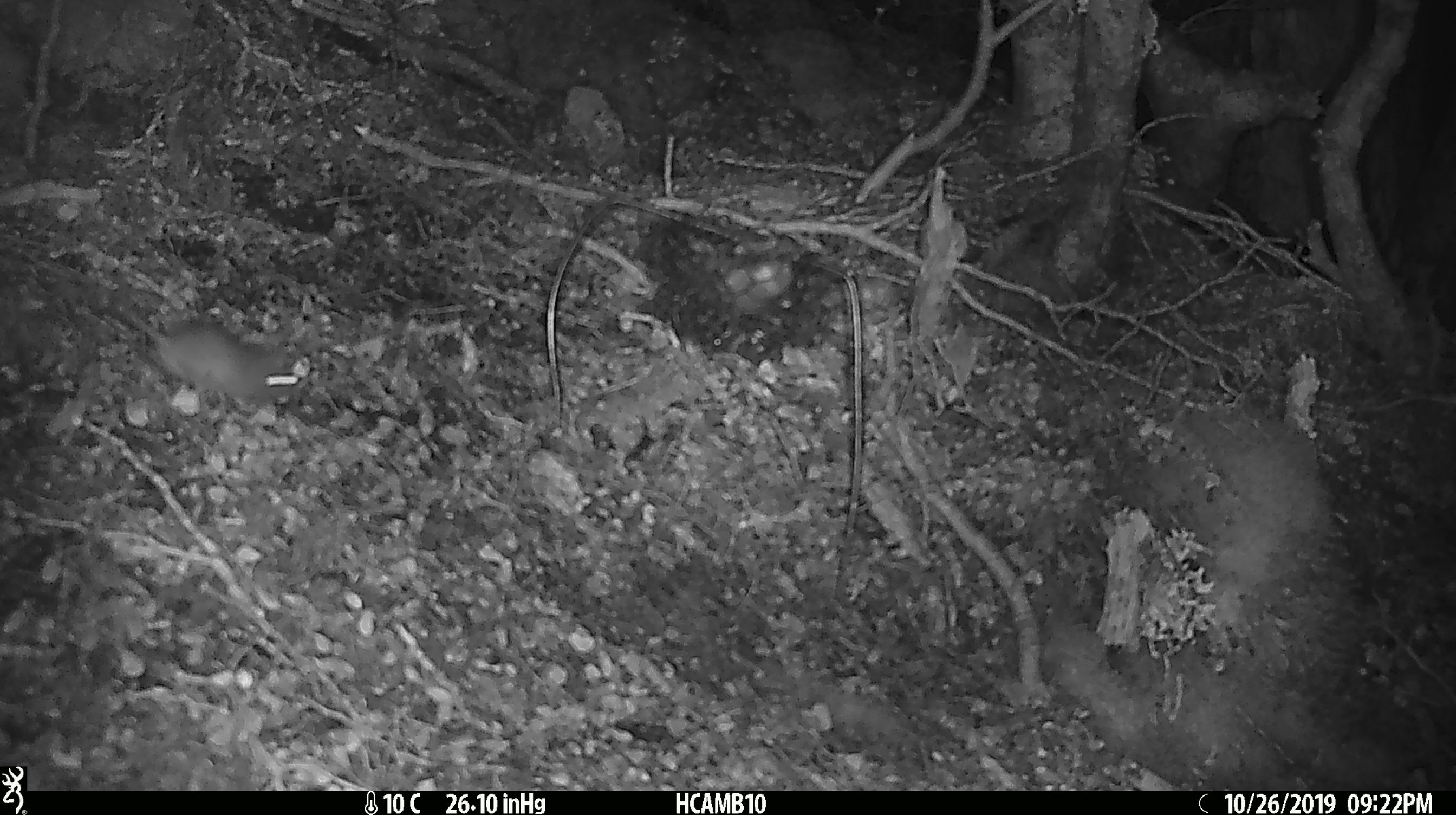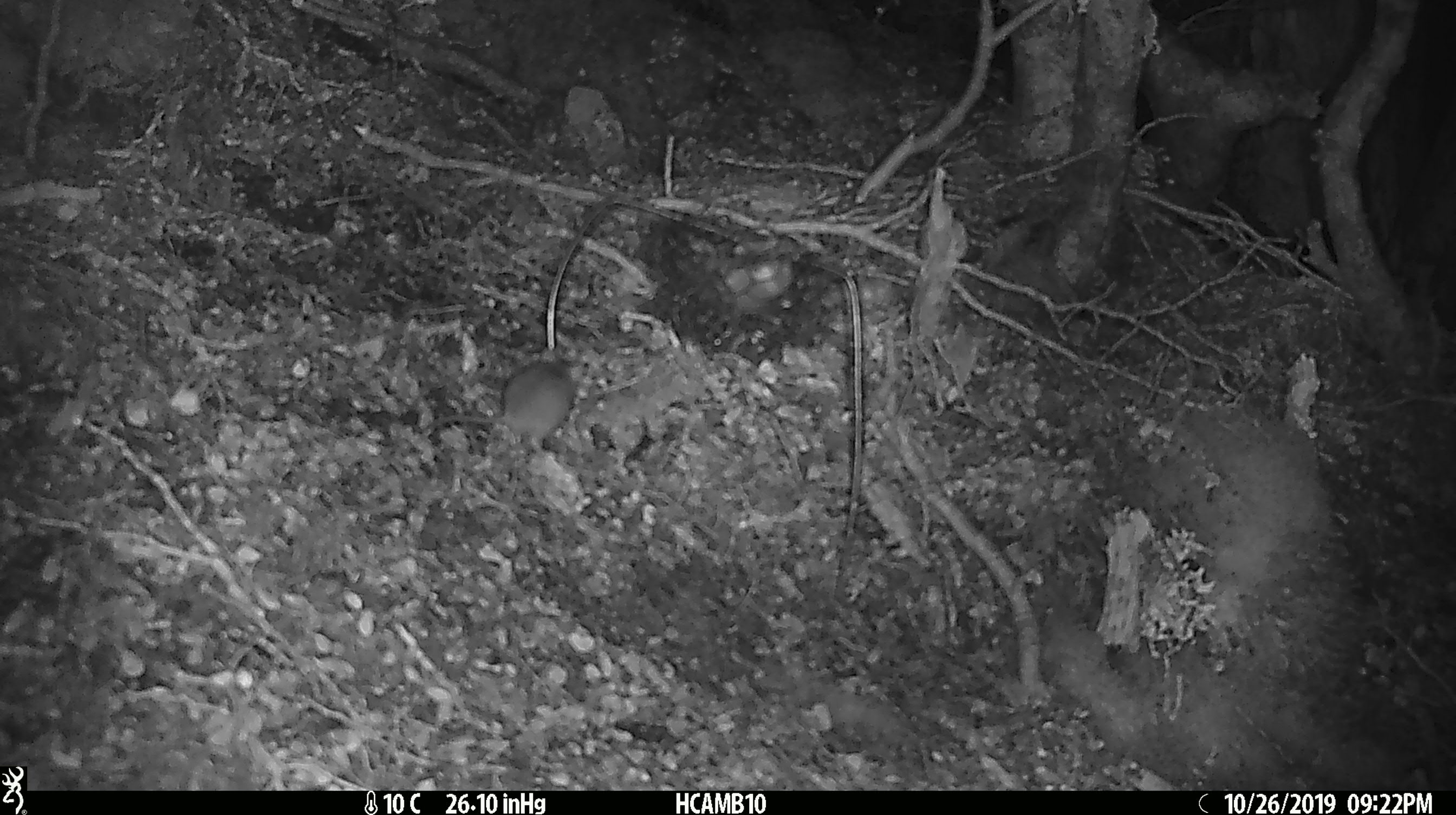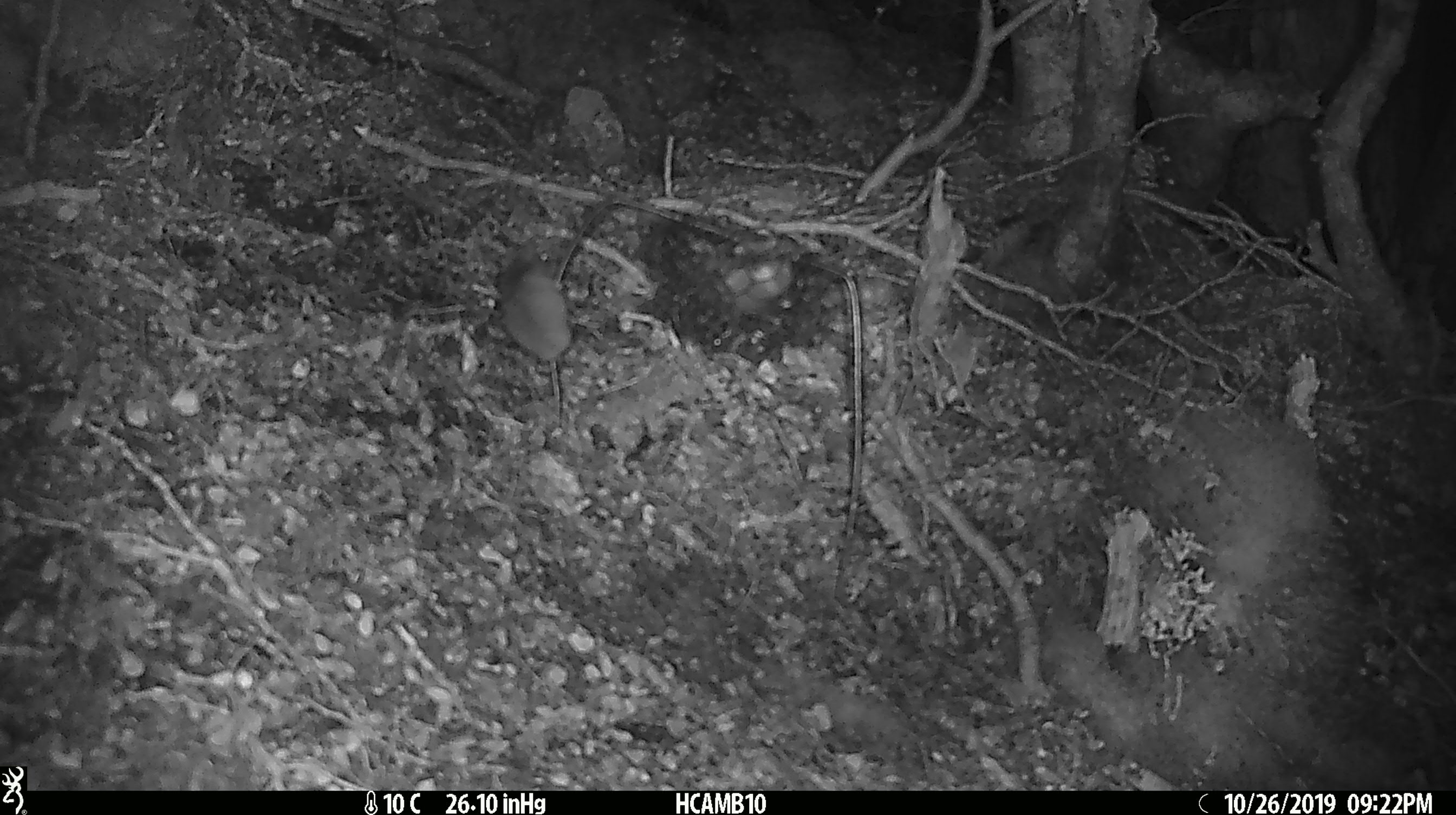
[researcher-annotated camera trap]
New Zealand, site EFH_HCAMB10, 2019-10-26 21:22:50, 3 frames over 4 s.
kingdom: Animalia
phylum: Chordata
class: Mammalia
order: Rodentia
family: Muridae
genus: Mus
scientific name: Mus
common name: mouse